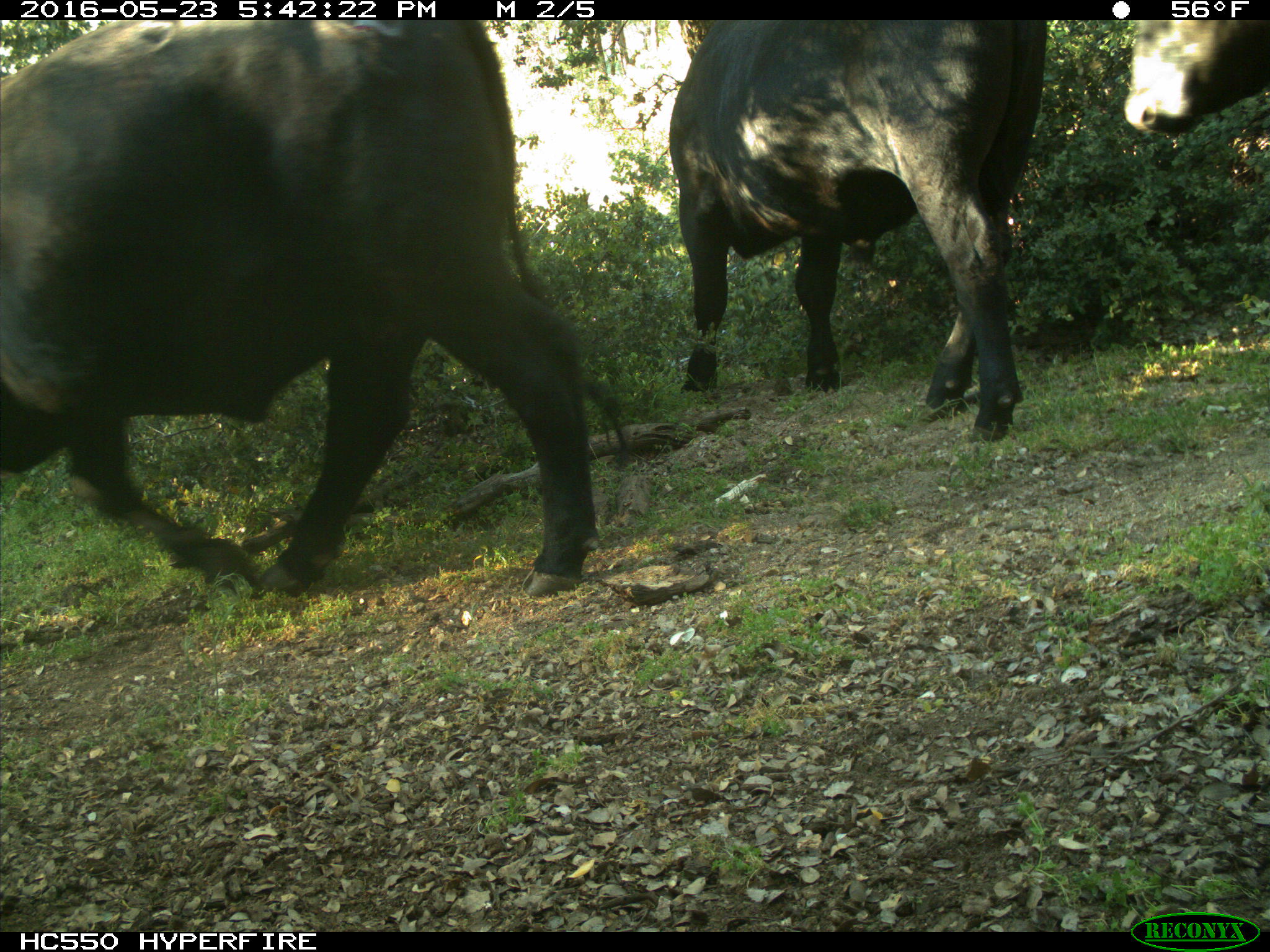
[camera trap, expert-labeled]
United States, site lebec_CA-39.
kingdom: Animalia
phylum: Chordata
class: Mammalia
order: Artiodactyla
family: Bovidae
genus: Bos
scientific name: Bos taurus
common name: domestic cow